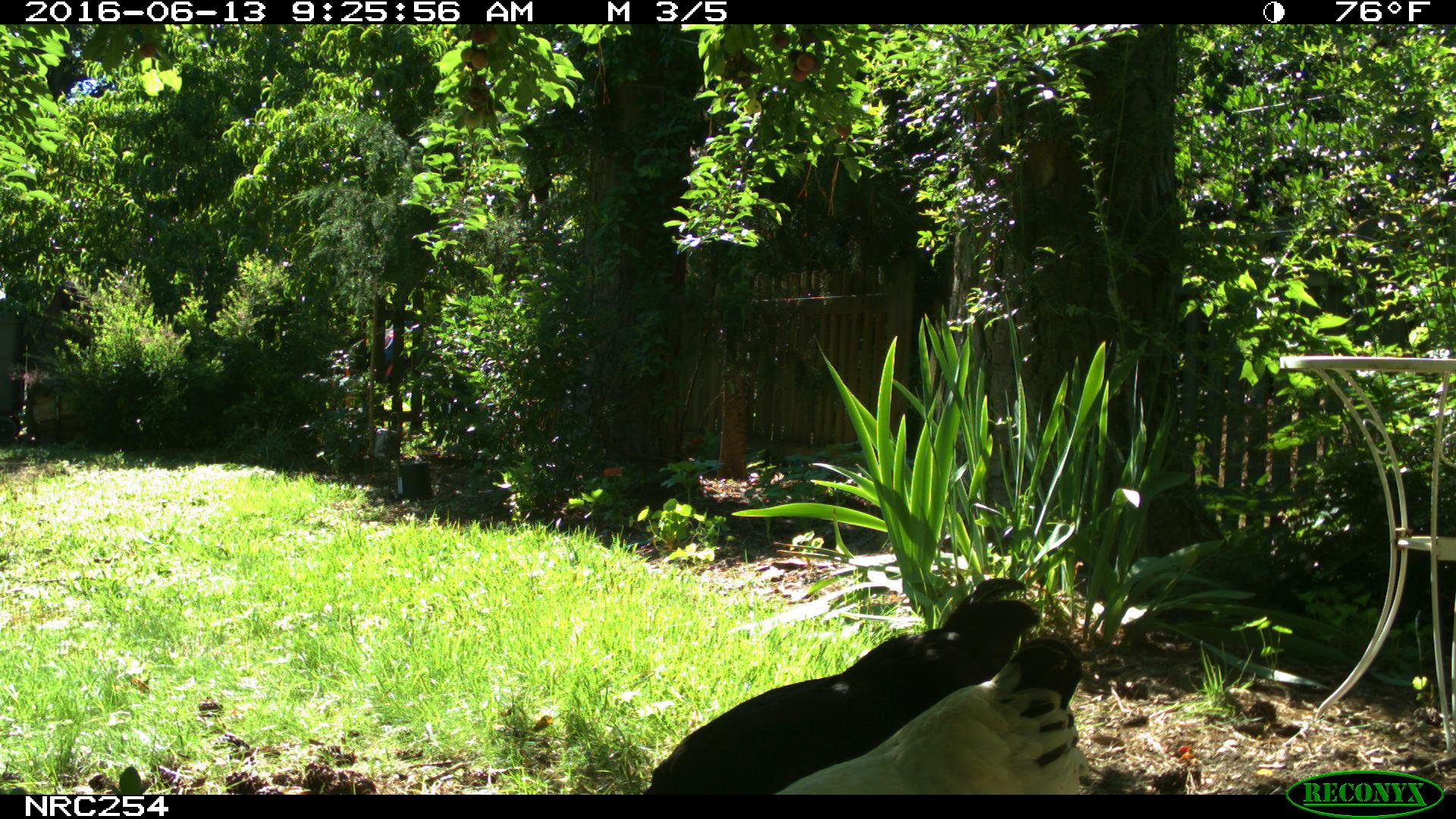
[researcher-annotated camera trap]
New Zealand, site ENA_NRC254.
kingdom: Animalia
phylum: Chordata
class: Aves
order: Galliformes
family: Phasianidae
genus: Gallus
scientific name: Gallus gallus domesticus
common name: chicken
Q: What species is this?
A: Chicken (Gallus gallus domesticus).